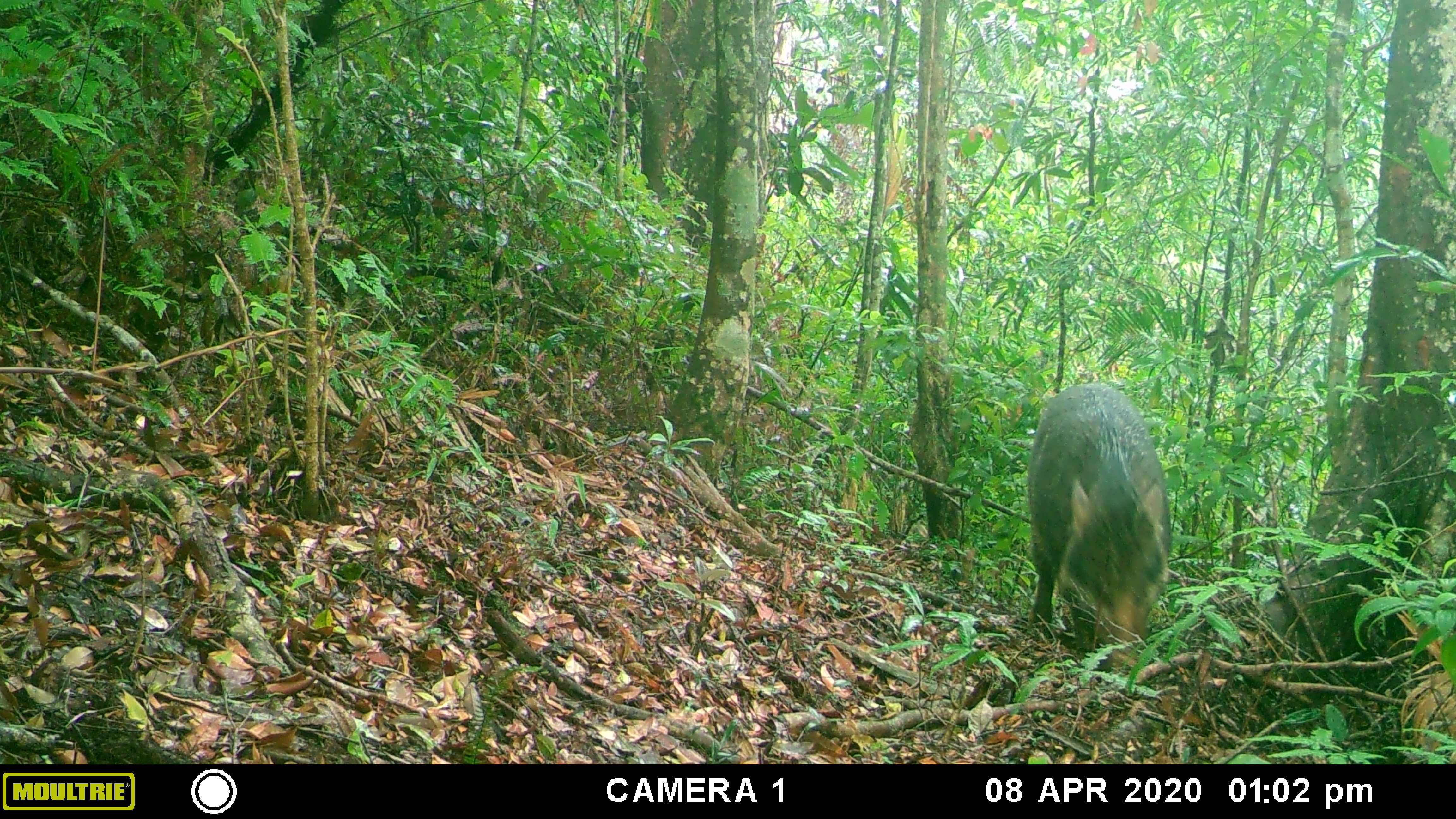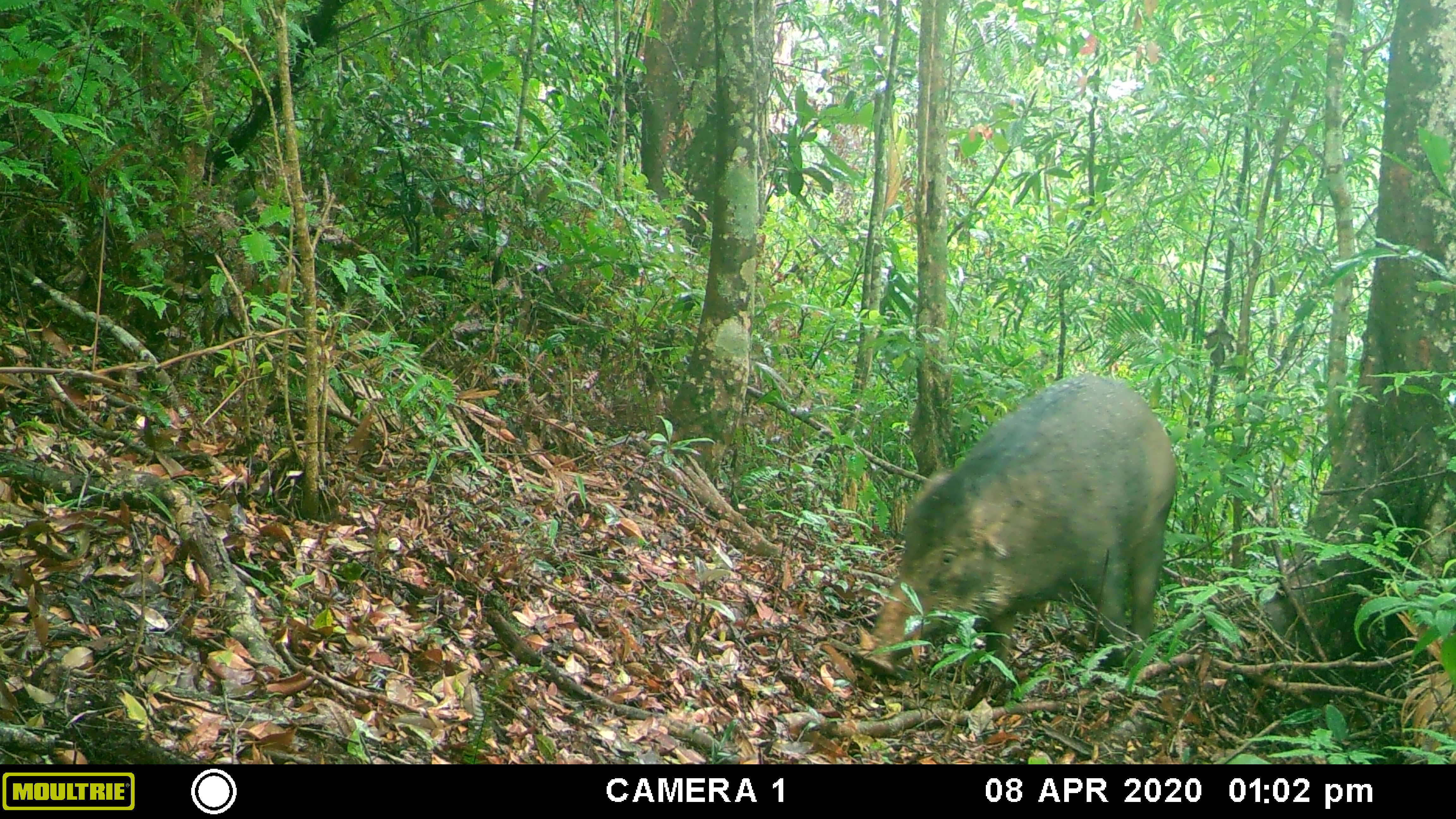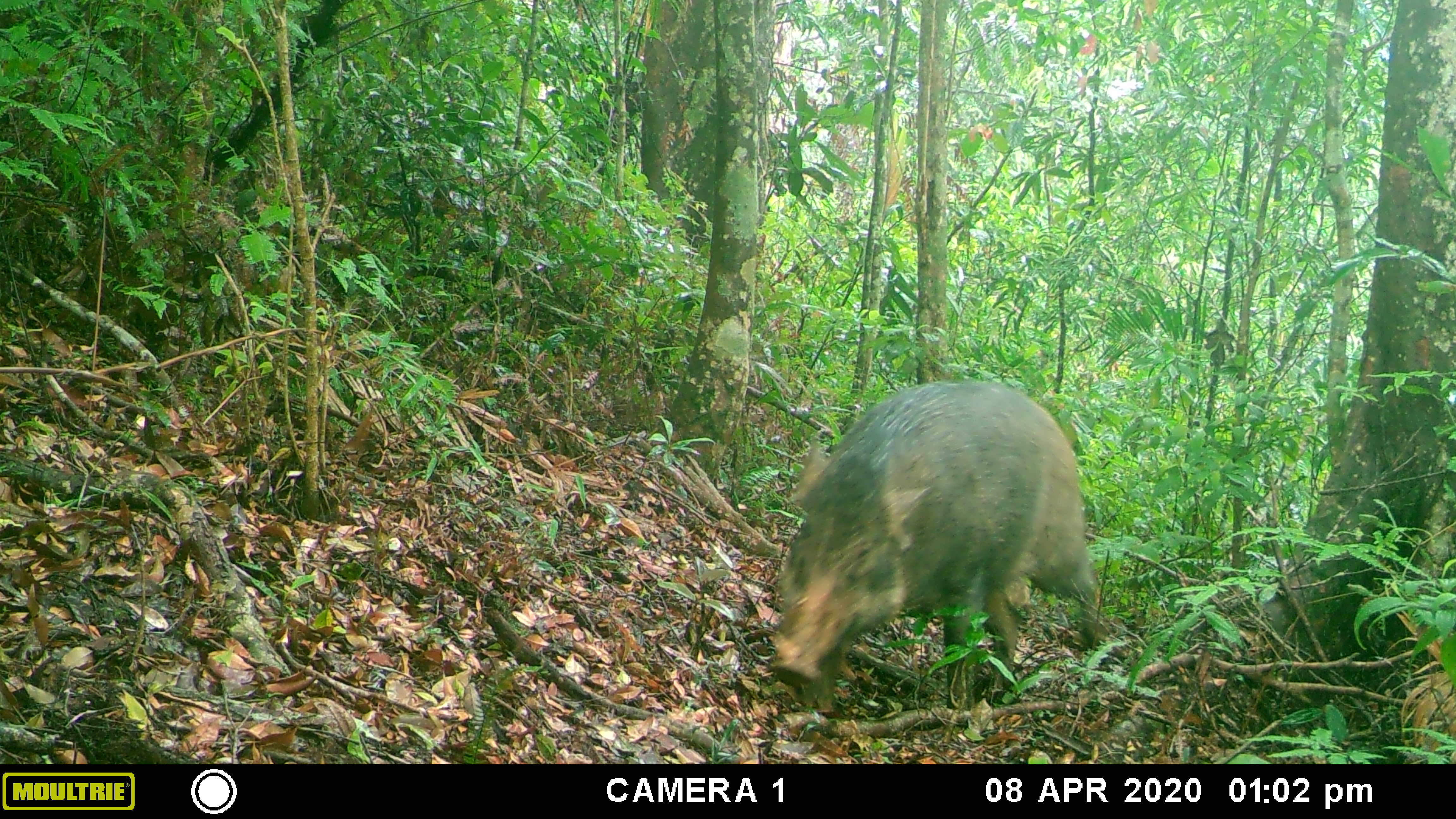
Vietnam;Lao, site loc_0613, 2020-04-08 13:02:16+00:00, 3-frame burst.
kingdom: Animalia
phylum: Chordata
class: Mammalia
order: Artiodactyla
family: Suidae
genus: Sus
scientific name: Sus scrofa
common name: eurasian wild pig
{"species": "eurasian wild pig (Sus scrofa)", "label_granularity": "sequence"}